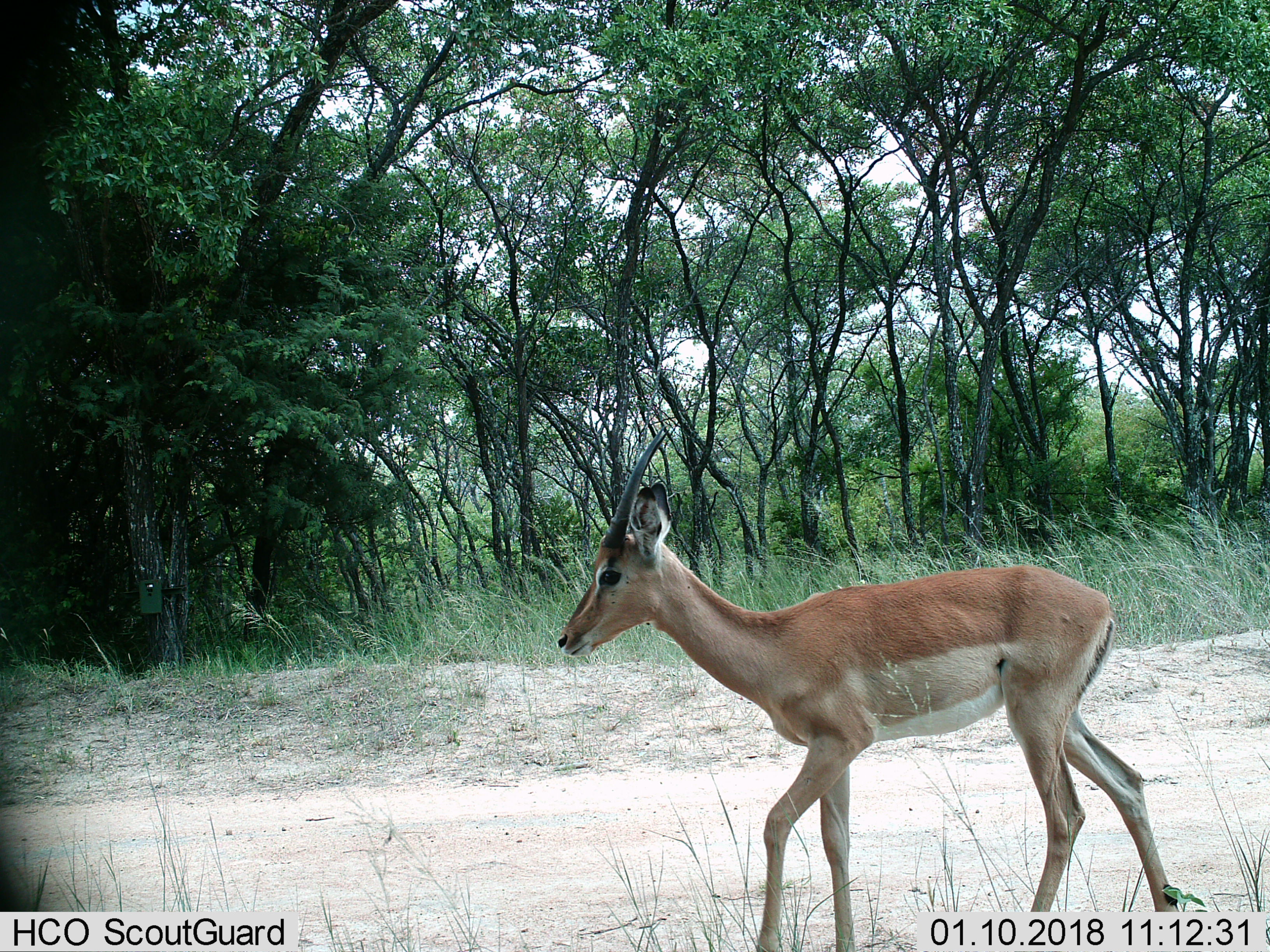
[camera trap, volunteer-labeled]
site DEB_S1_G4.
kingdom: Animalia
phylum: Chordata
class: Mammalia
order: Artiodactyla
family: Bovidae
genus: Aepyceros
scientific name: Aepyceros melampus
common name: impala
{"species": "impala (Aepyceros melampus)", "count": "1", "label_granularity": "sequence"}